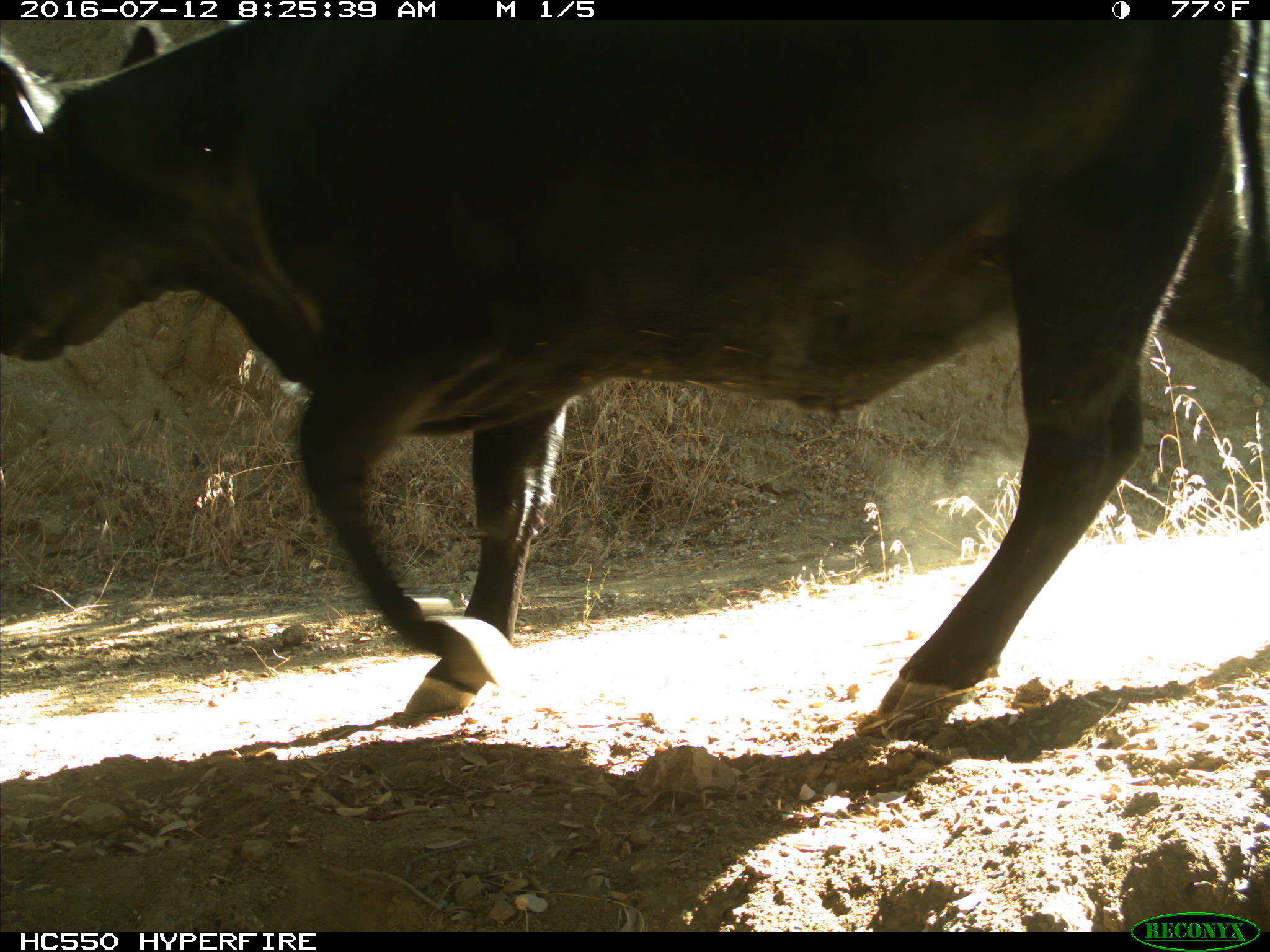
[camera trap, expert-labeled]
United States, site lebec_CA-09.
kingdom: Animalia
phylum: Chordata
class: Mammalia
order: Artiodactyla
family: Bovidae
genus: Bos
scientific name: Bos taurus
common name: domestic cow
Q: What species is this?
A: Bos taurus (domestic cow).